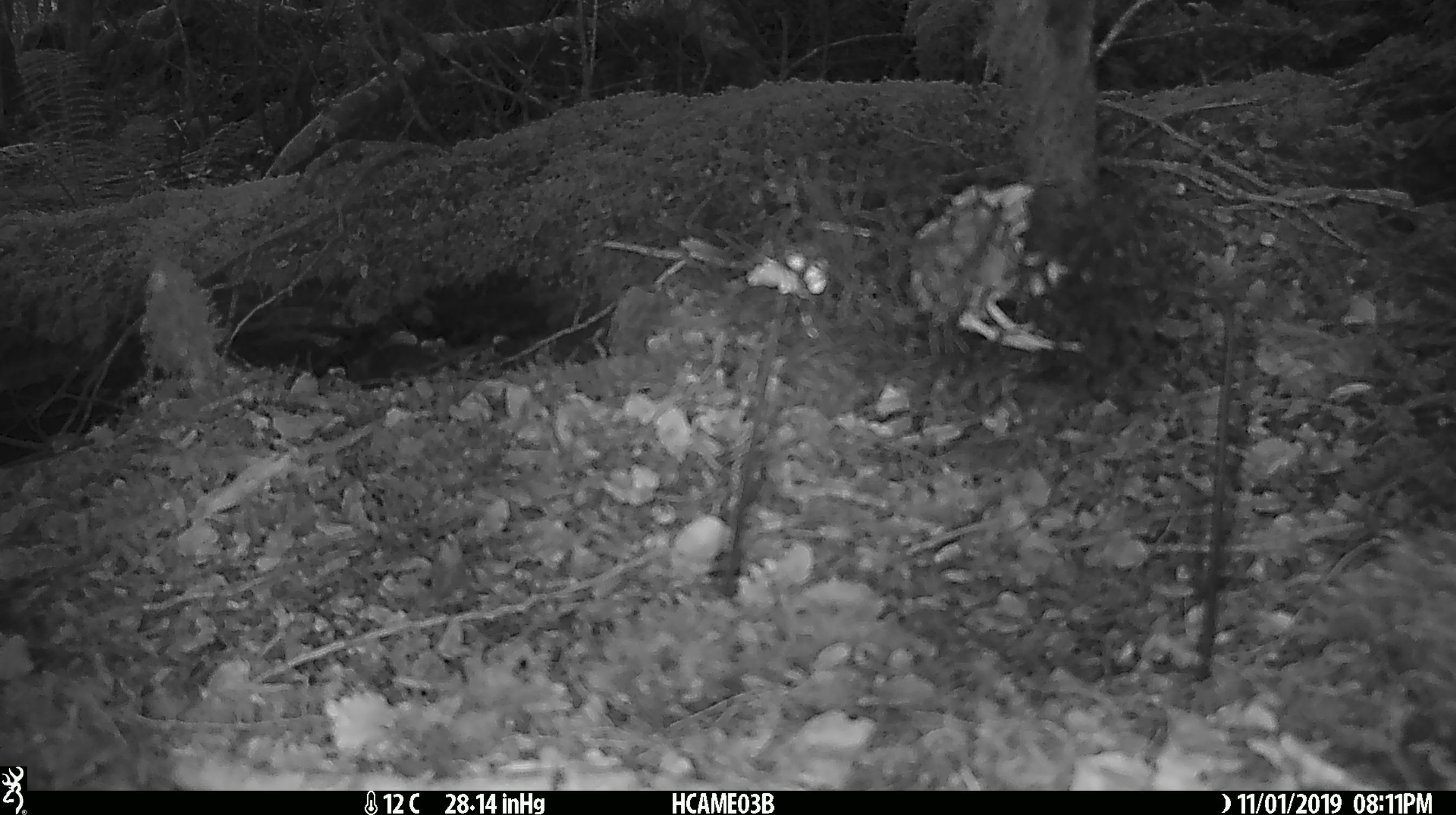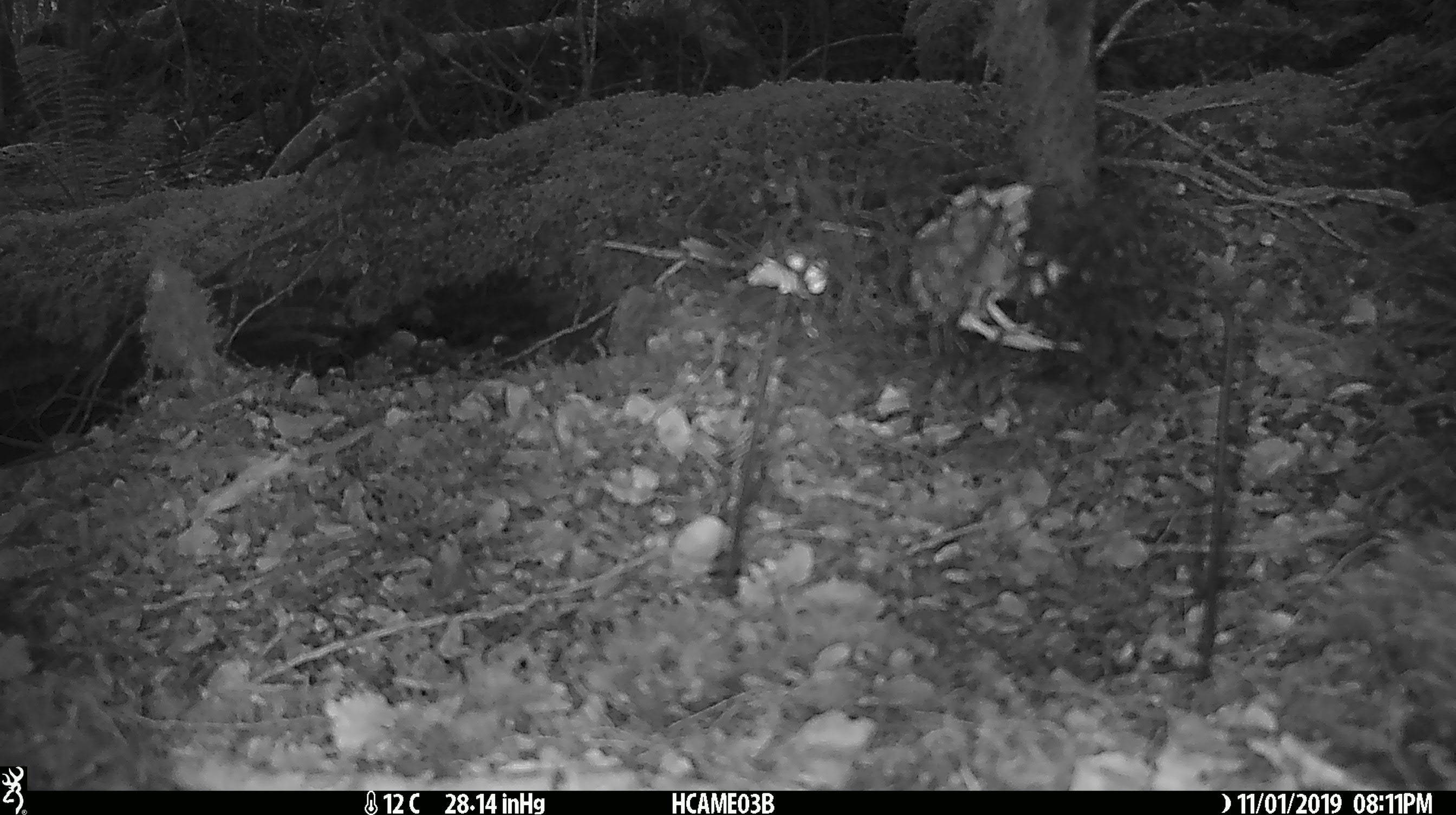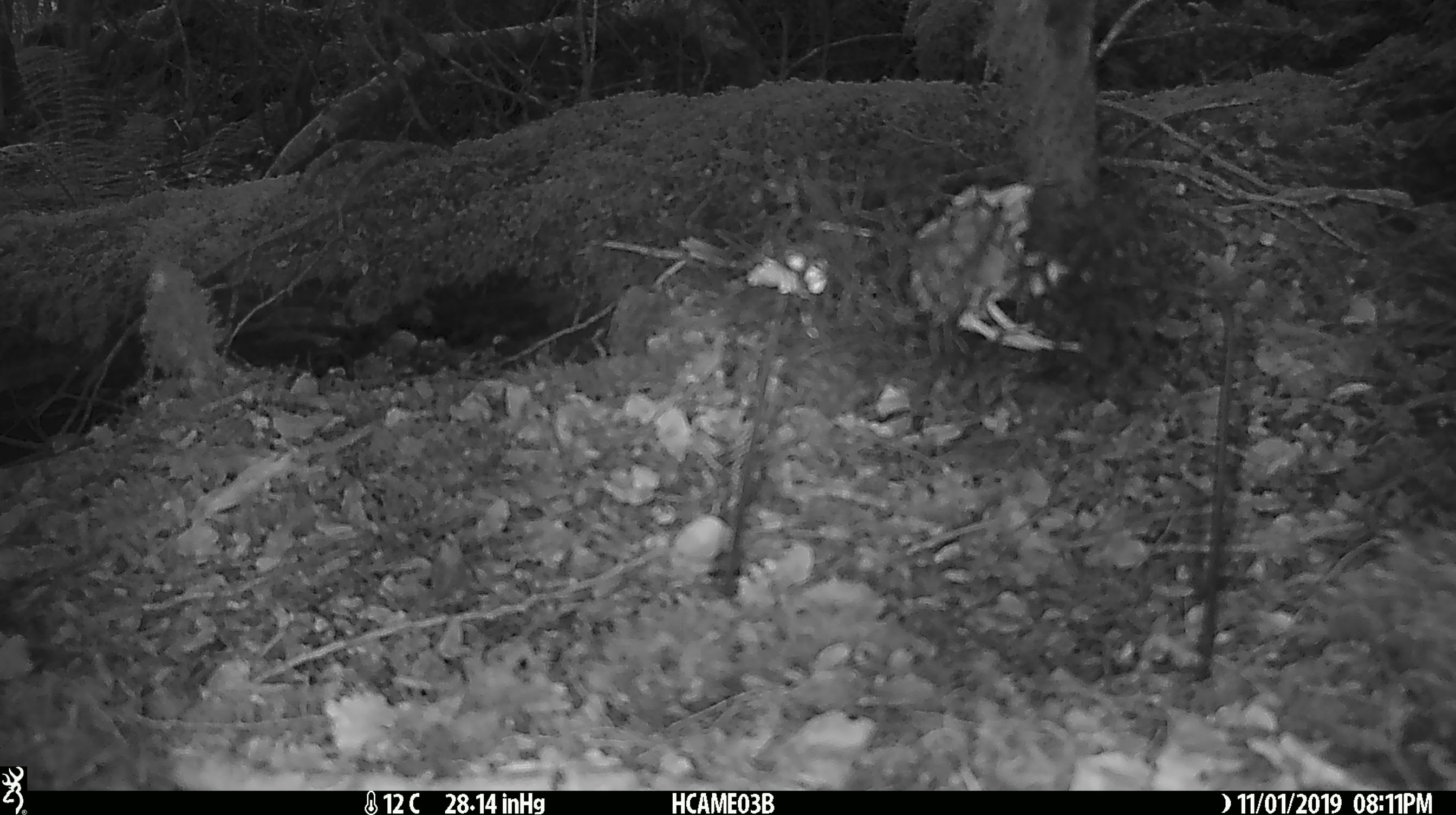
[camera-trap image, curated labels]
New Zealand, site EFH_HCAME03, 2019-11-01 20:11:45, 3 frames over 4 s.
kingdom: Animalia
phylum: Chordata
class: Mammalia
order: Rodentia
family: Muridae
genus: Mus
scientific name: Mus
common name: mouse